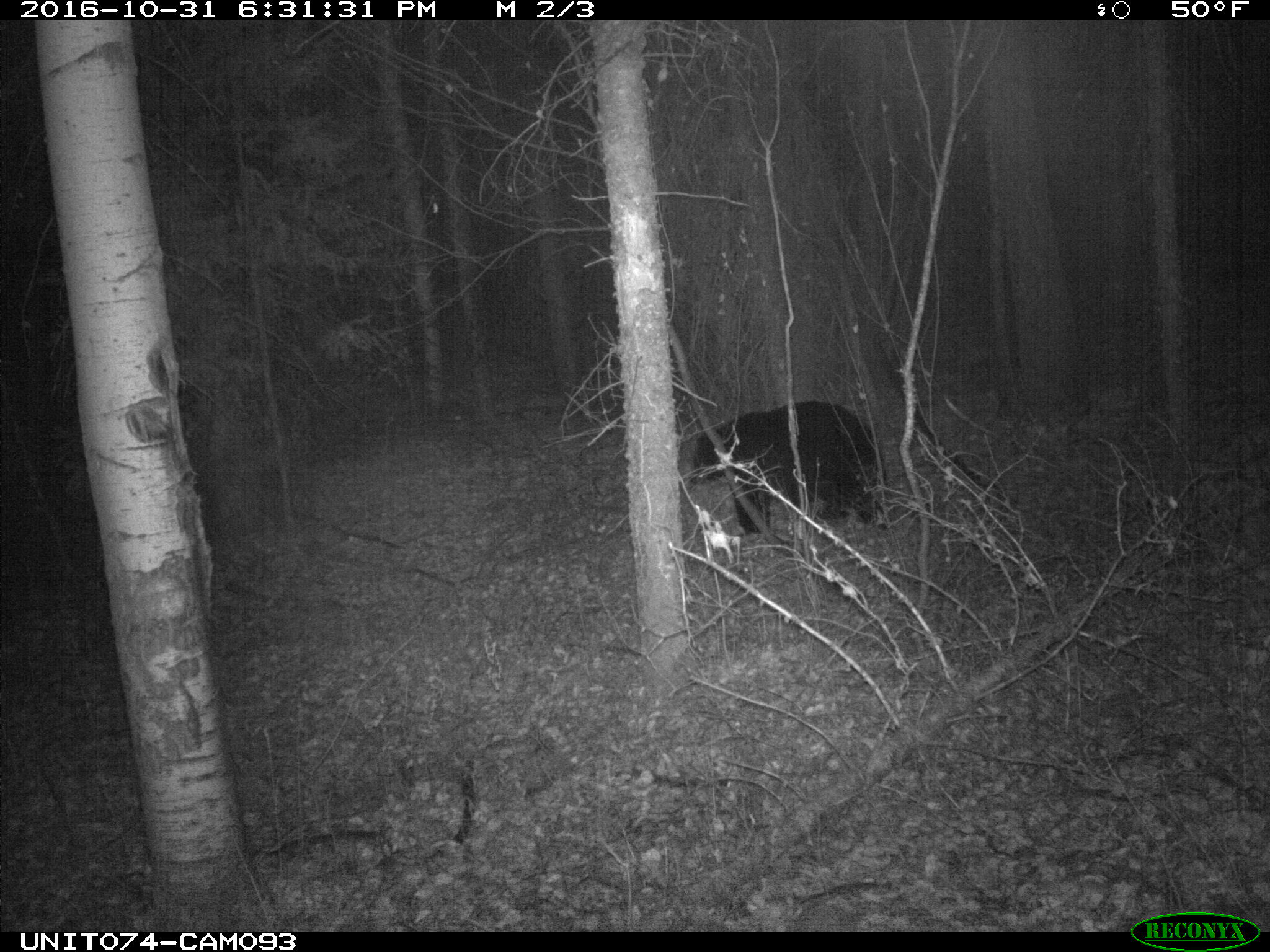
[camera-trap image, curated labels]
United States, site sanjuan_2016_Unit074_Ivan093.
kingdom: Animalia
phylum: Chordata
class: Mammalia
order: Carnivora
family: Ursidae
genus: Ursus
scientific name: Ursus americanus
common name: american black bear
Ursus americanus (american black bear).